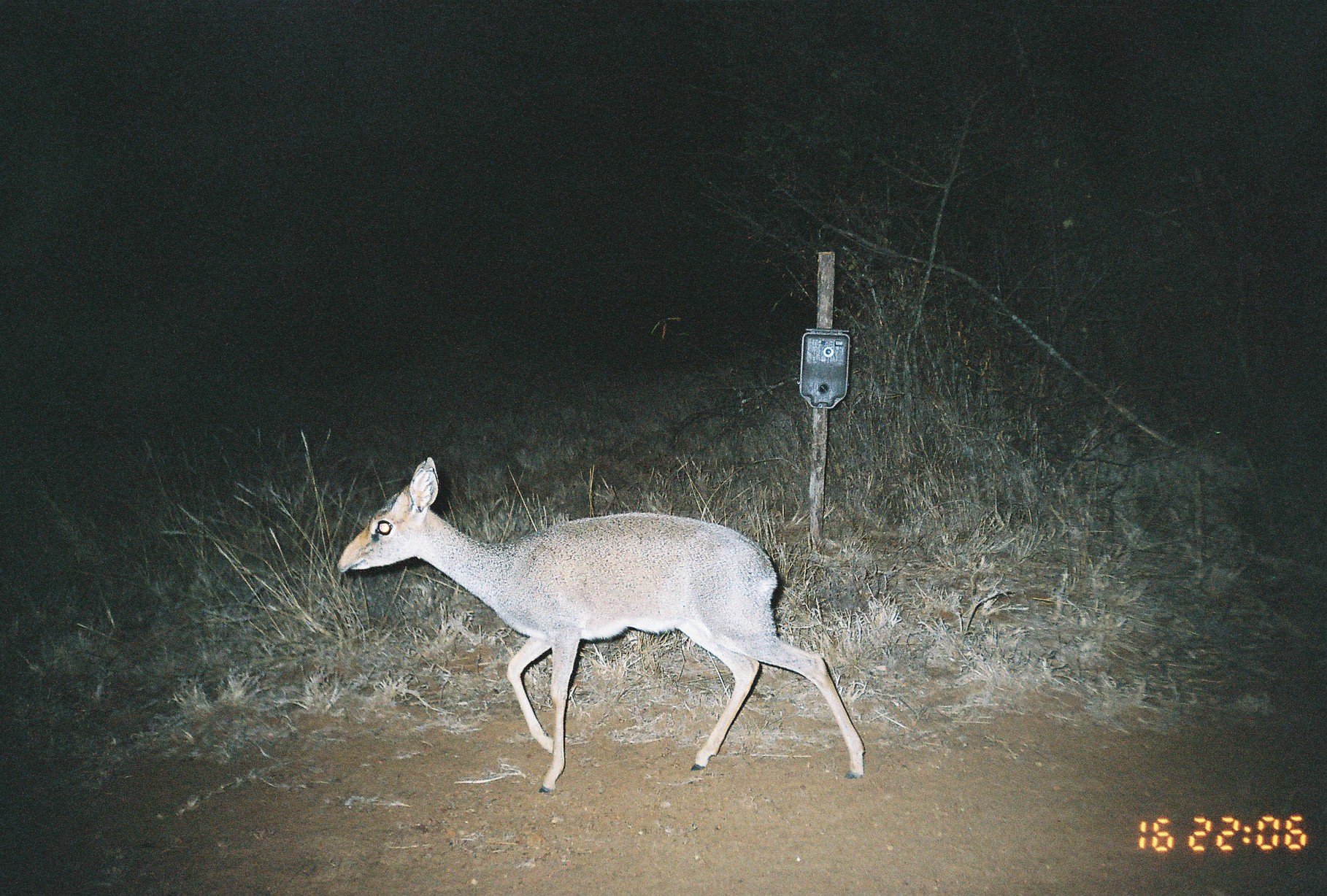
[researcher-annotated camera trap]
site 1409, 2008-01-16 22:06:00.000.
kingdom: Animalia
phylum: Chordata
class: Mammalia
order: Artiodactyla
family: Bovidae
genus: Madoqua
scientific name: Madoqua guentheri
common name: günther's dik-dik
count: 1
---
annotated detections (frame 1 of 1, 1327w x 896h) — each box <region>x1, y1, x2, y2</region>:
madoqua guentheri: <region>335, 455, 864, 792</region>